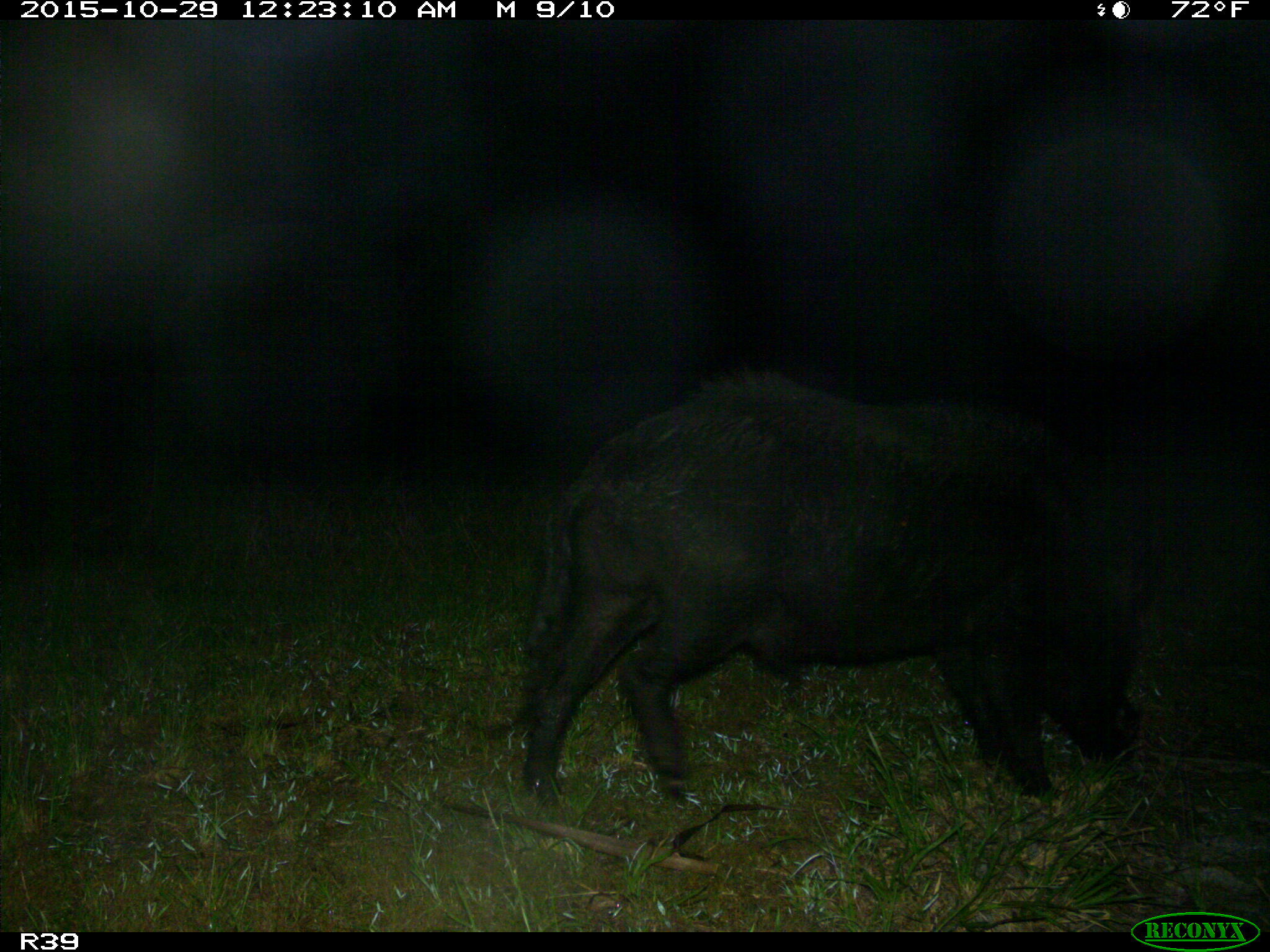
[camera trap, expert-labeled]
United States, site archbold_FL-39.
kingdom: Animalia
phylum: Chordata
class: Mammalia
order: Artiodactyla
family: Suidae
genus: Sus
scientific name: Sus scrofa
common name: wild boar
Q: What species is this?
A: Sus scrofa (wild boar).